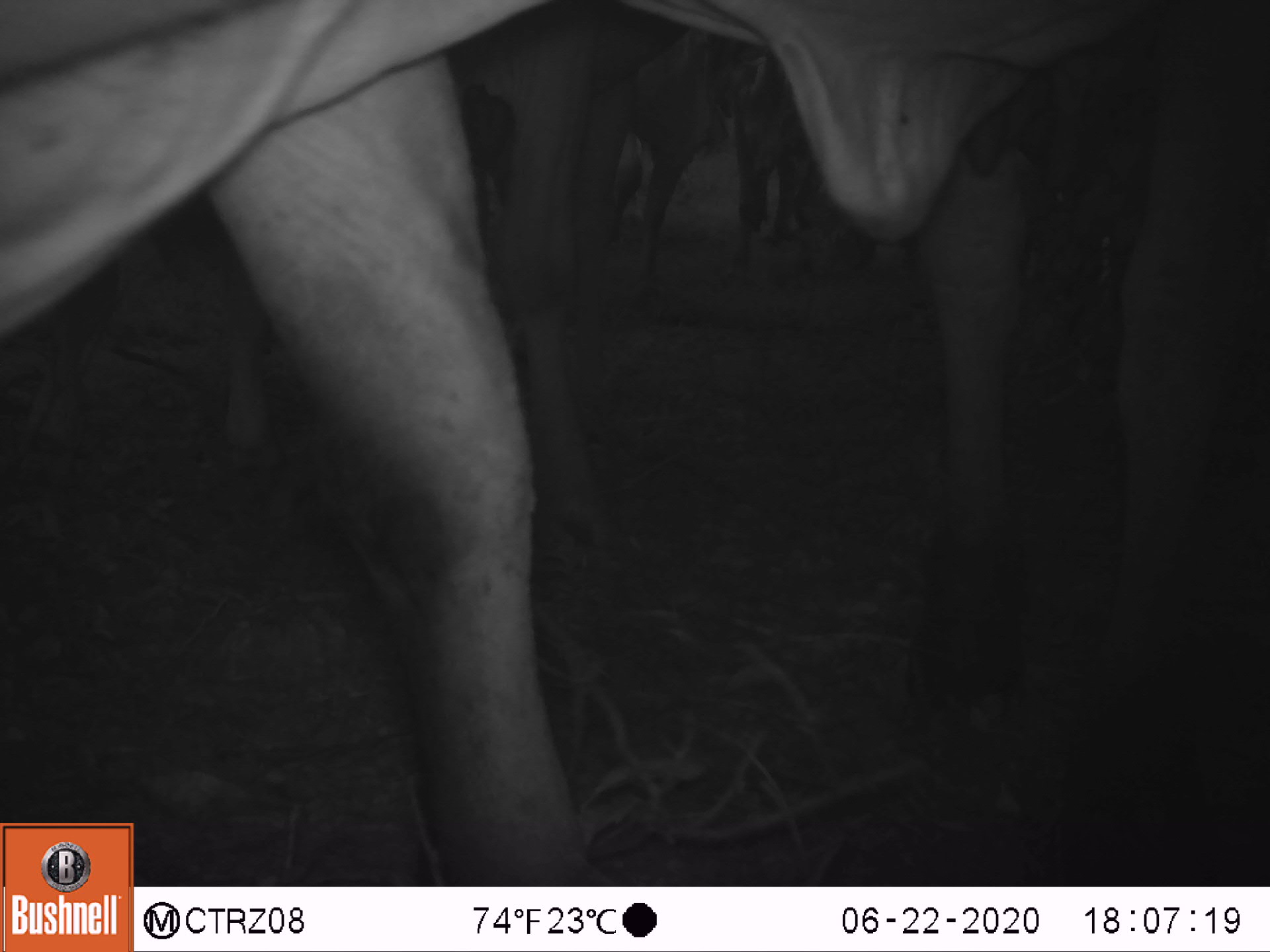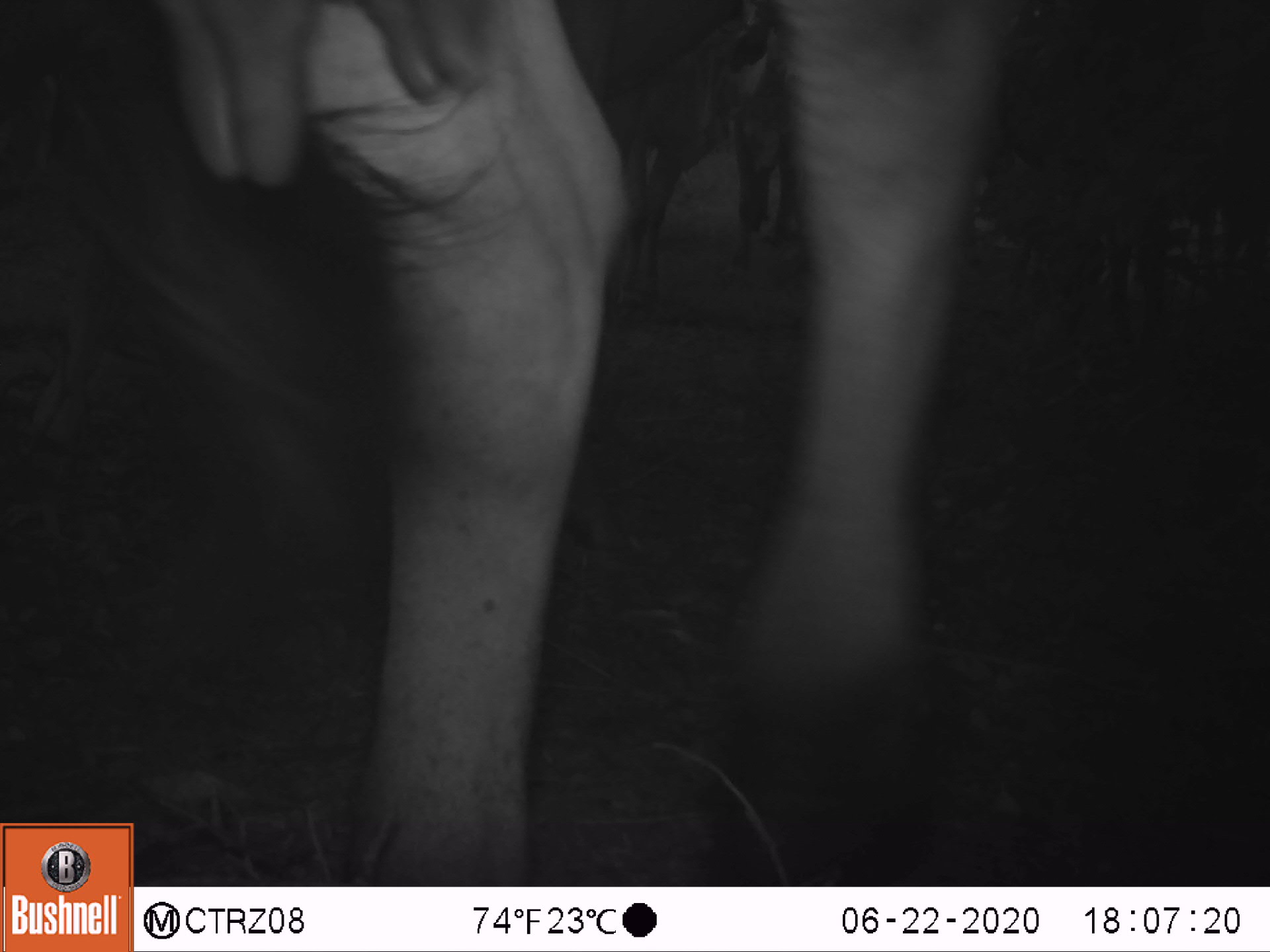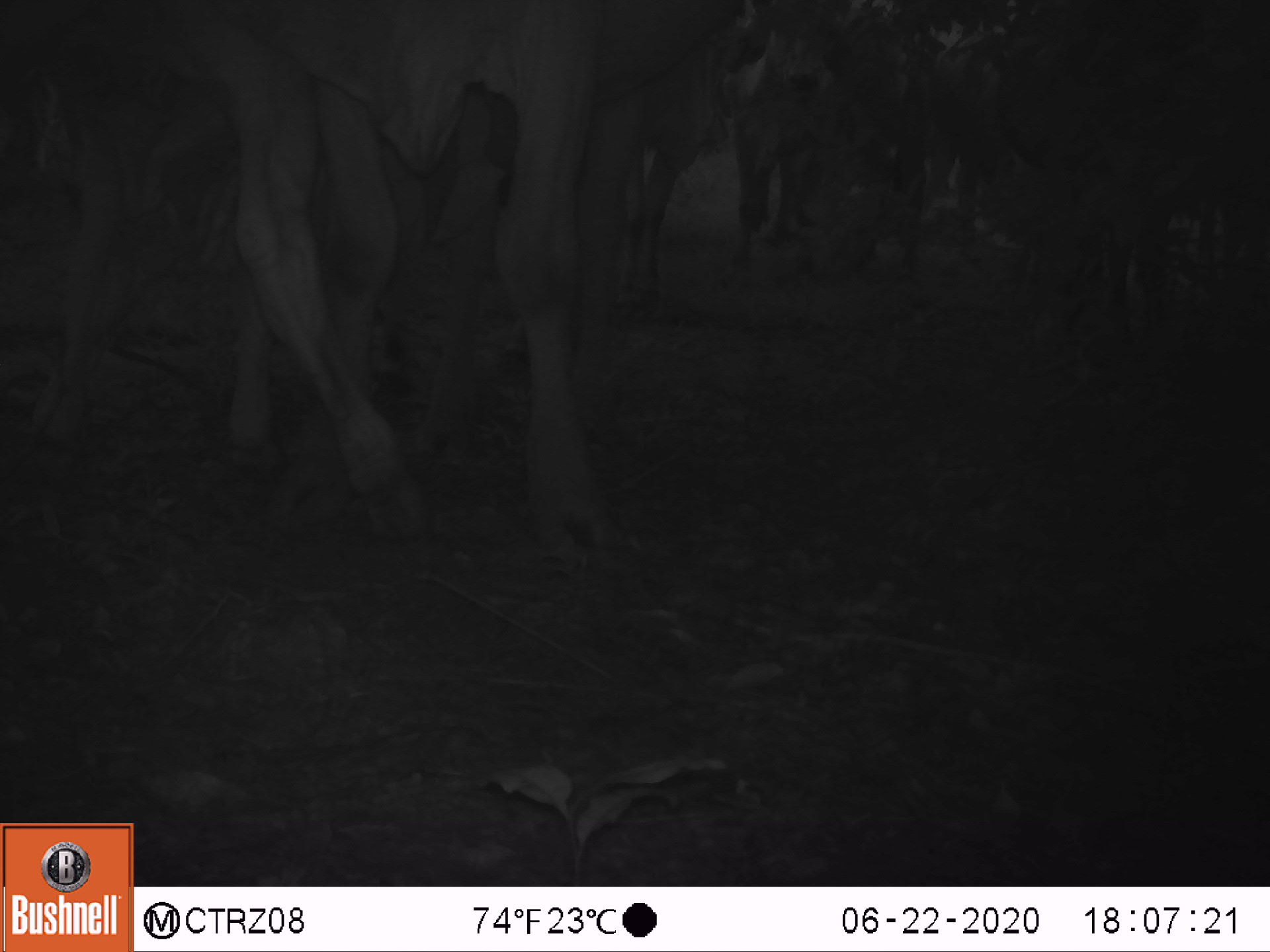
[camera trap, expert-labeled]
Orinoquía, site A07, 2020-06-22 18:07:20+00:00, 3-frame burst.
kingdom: Animalia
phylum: Chordata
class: Mammalia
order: Artiodactyla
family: Bovidae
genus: Bos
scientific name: Bos taurus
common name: cow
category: cattle